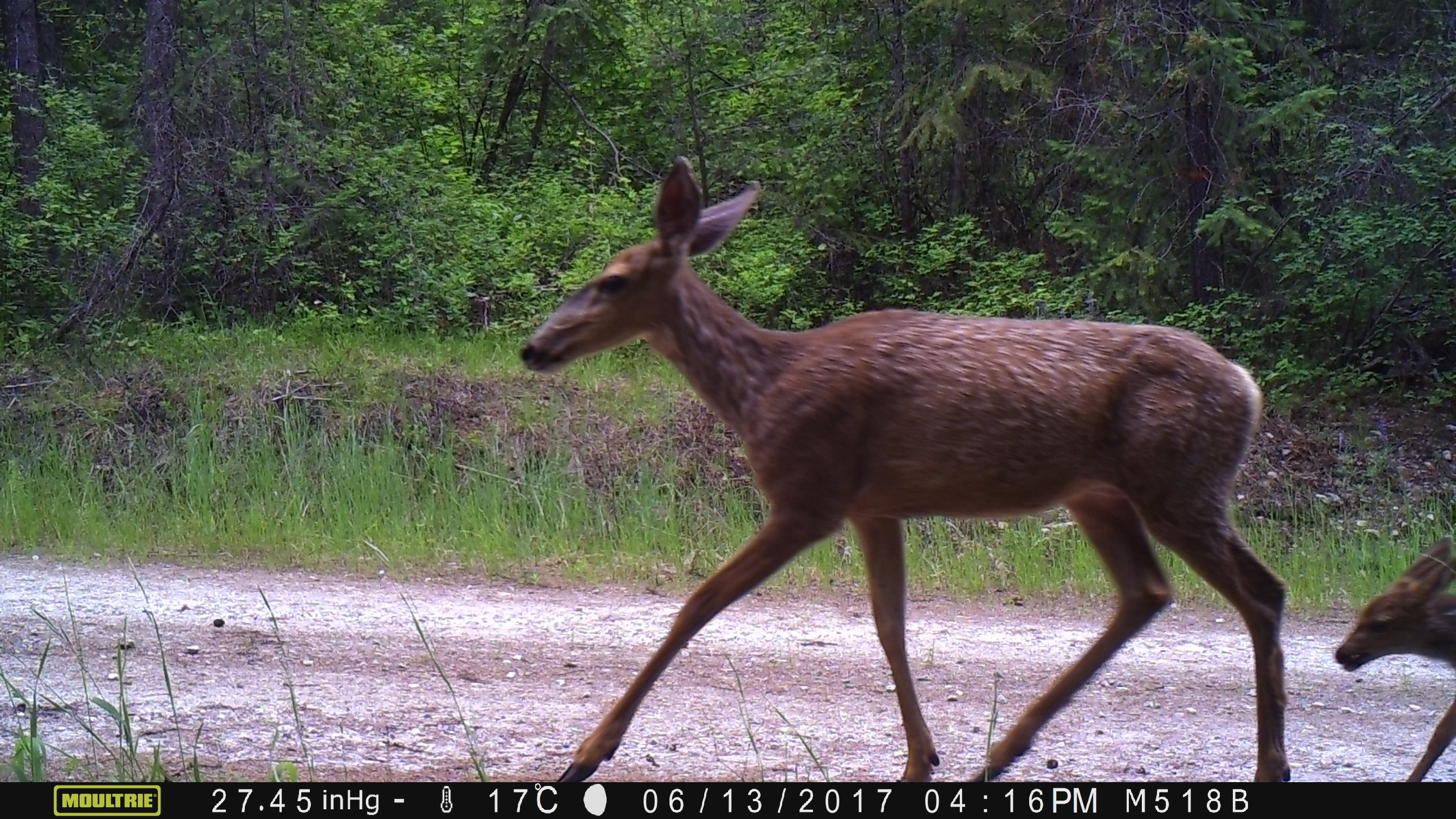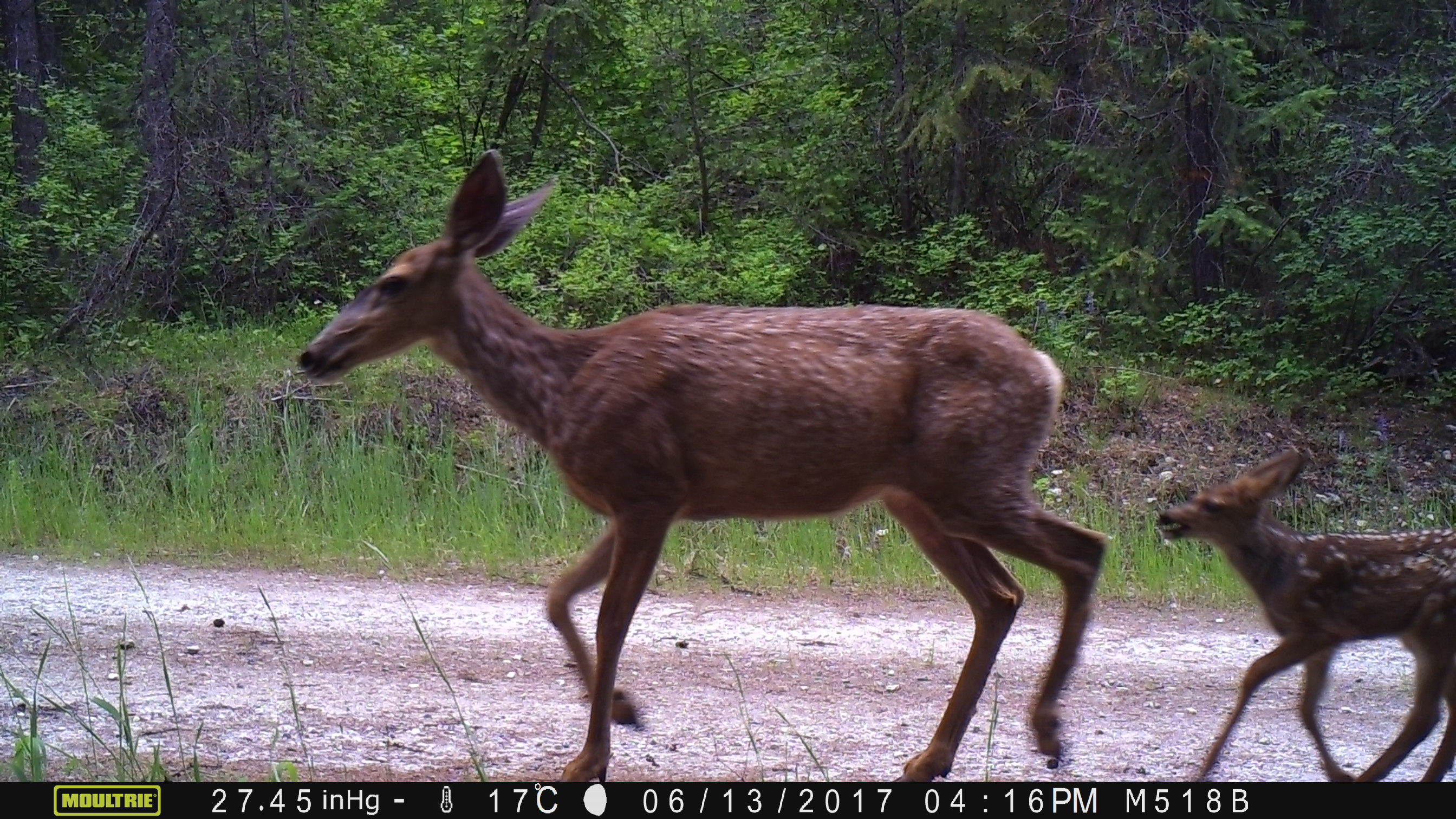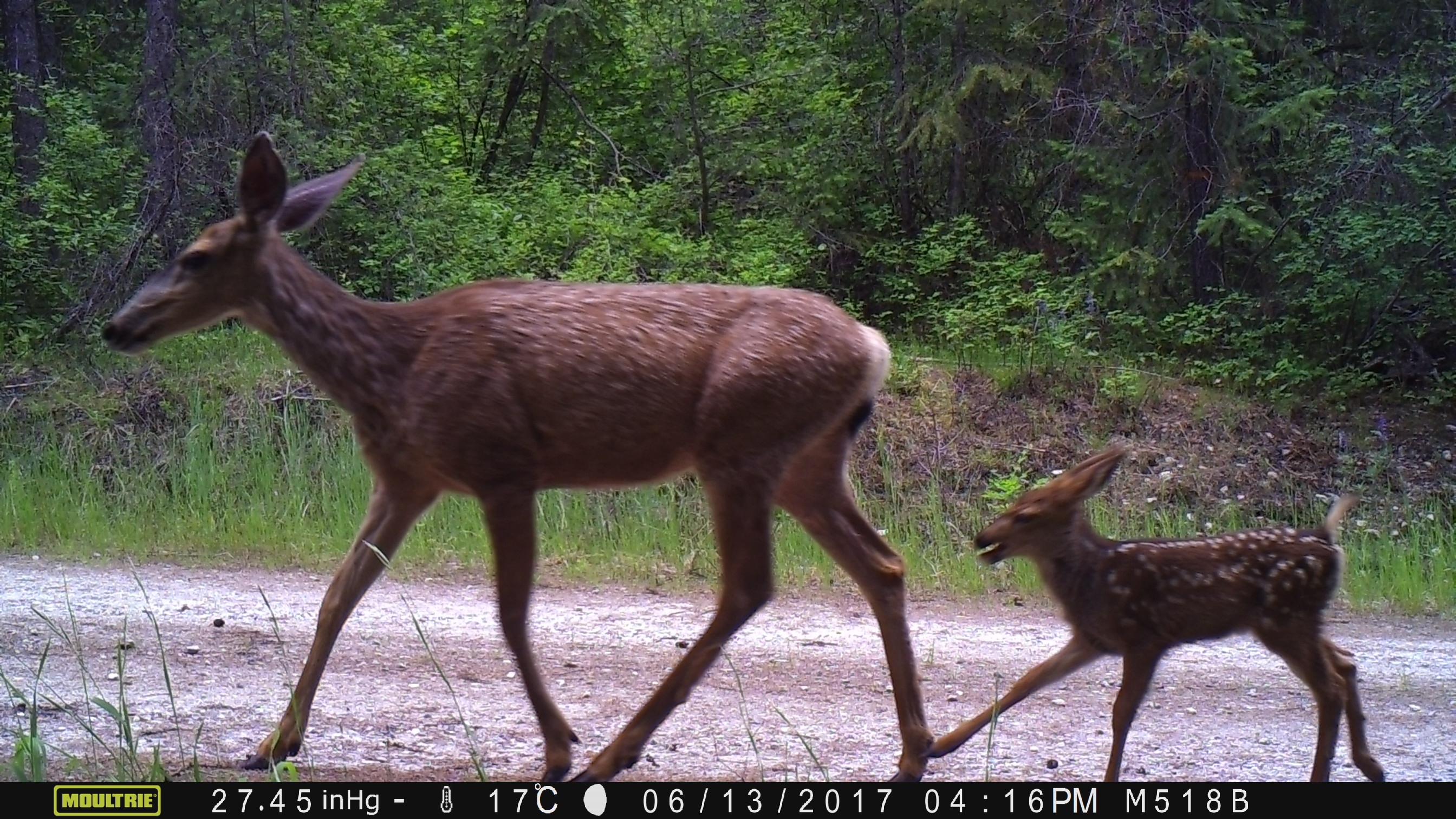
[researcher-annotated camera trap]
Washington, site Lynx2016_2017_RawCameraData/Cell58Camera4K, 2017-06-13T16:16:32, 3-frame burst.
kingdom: Animalia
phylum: Chordata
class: Mammalia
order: Artiodactyla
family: Cervidae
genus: Odocoileus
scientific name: Odocoileus hemionus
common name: mule deer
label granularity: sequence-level